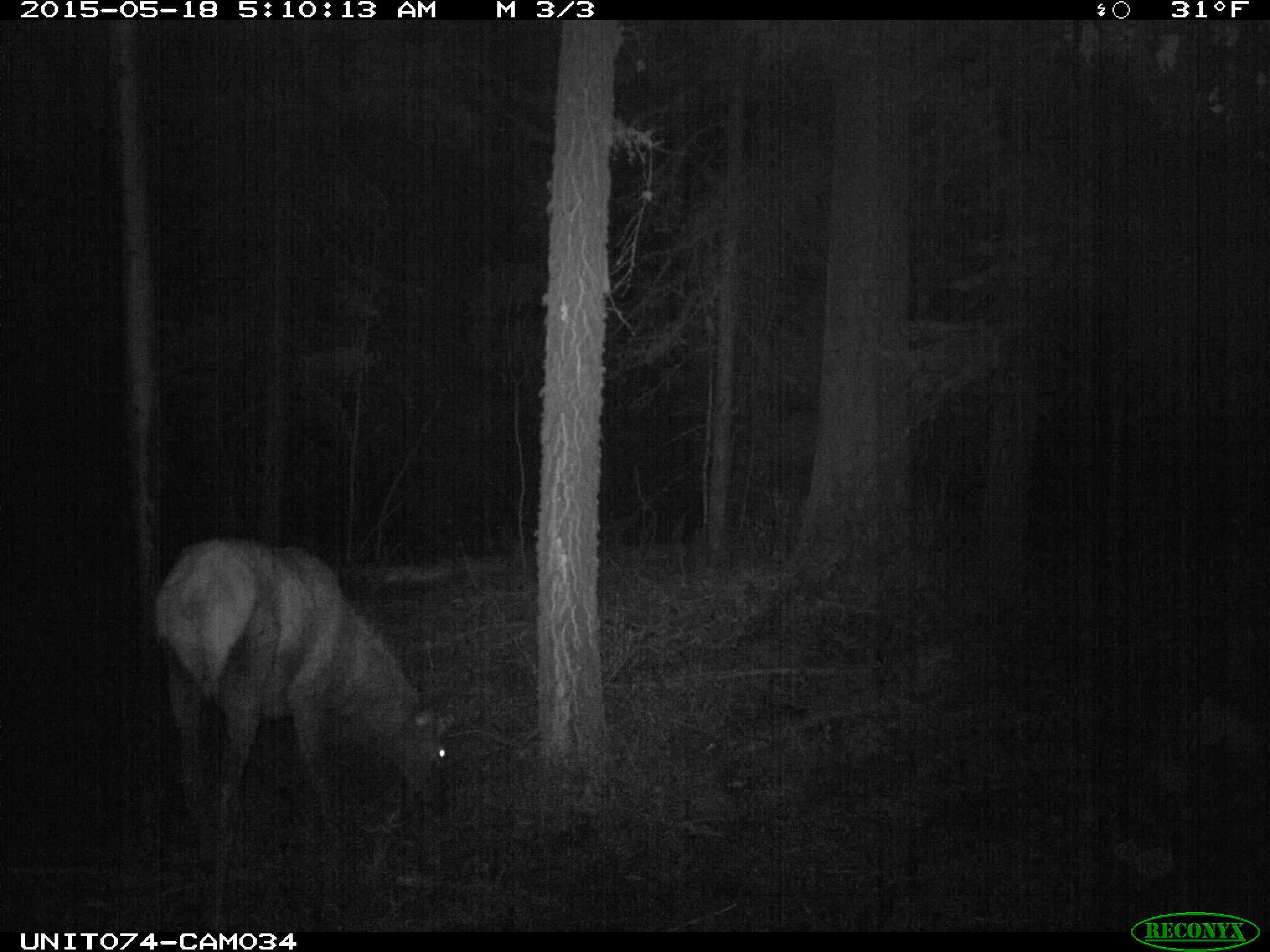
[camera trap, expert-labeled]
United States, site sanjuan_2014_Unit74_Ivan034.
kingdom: Animalia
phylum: Chordata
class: Mammalia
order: Artiodactyla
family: Cervidae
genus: Cervus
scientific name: Cervus elaphus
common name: red deer